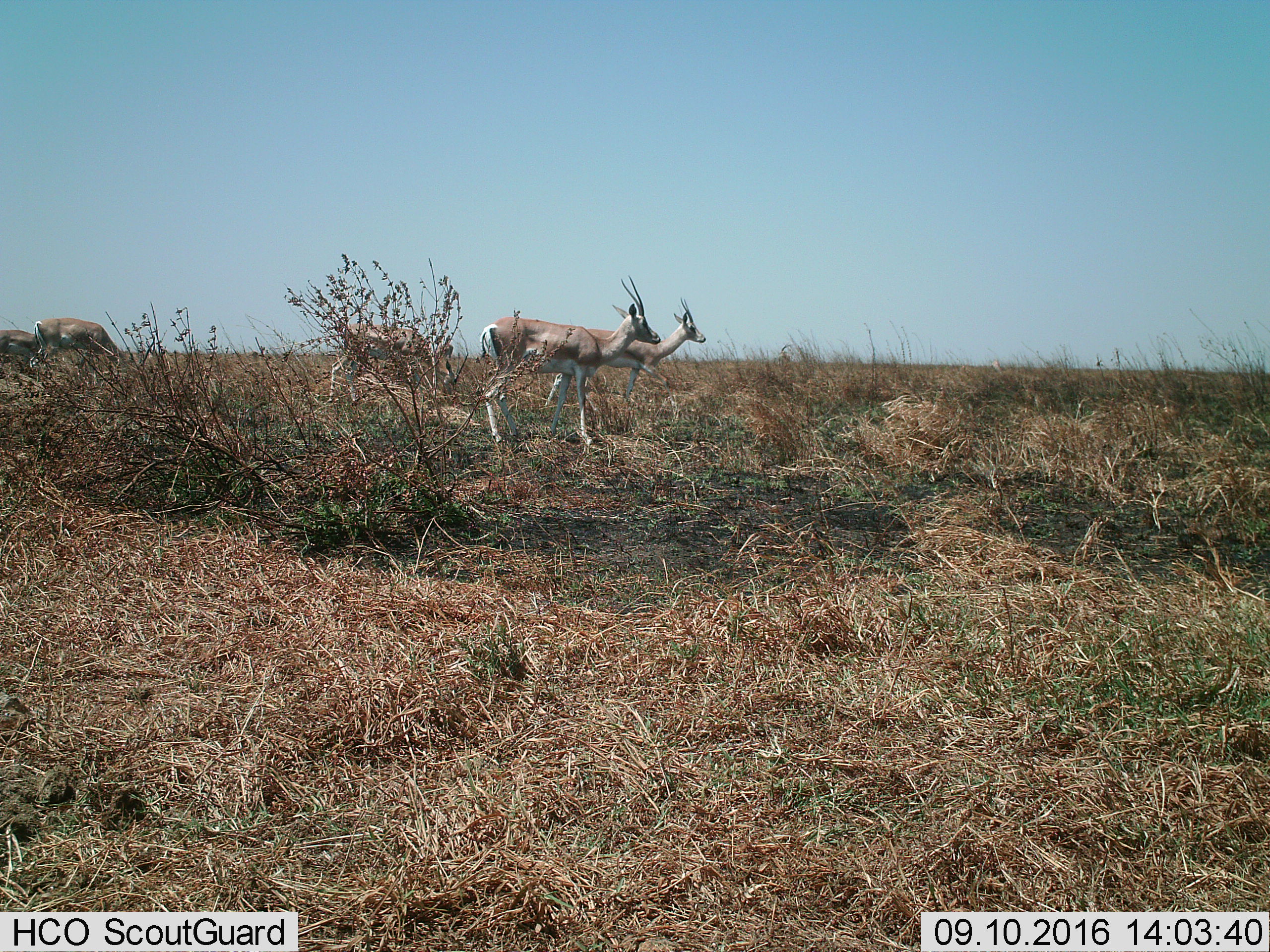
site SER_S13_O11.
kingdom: Animalia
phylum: Chordata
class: Mammalia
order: Artiodactyla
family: Bovidae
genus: Nanger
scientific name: Nanger granti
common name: grant's gazelle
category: gazellegrants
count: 5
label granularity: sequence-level